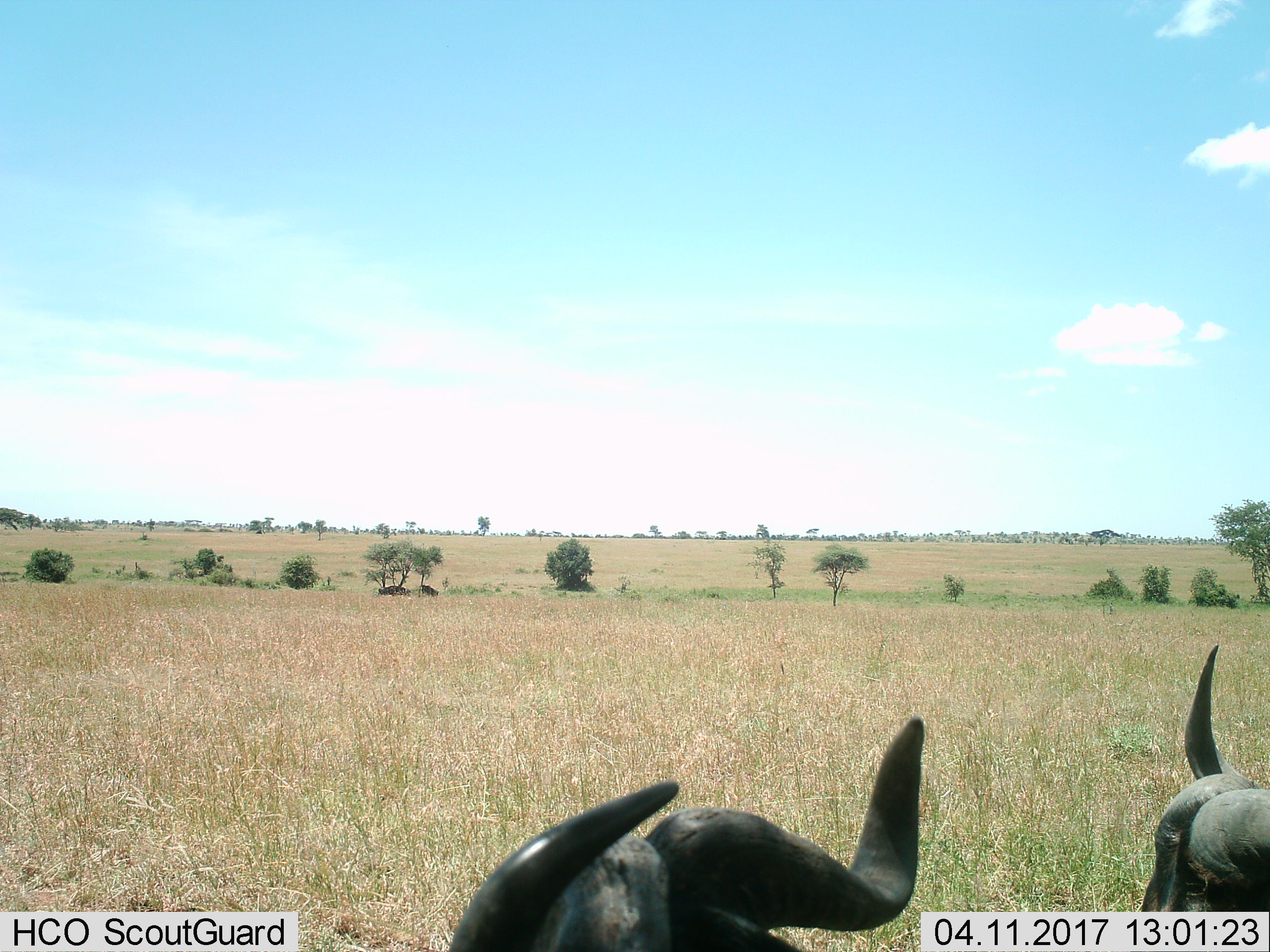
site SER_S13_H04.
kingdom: Animalia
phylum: Chordata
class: Mammalia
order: Artiodactyla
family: Bovidae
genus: Connochaetes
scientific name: Connochaetes taurinus taurinus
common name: blue wildebeest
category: wildebeestblue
Wildebeestblue (blue wildebeest) (Connochaetes taurinus taurinus), count 4. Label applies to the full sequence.